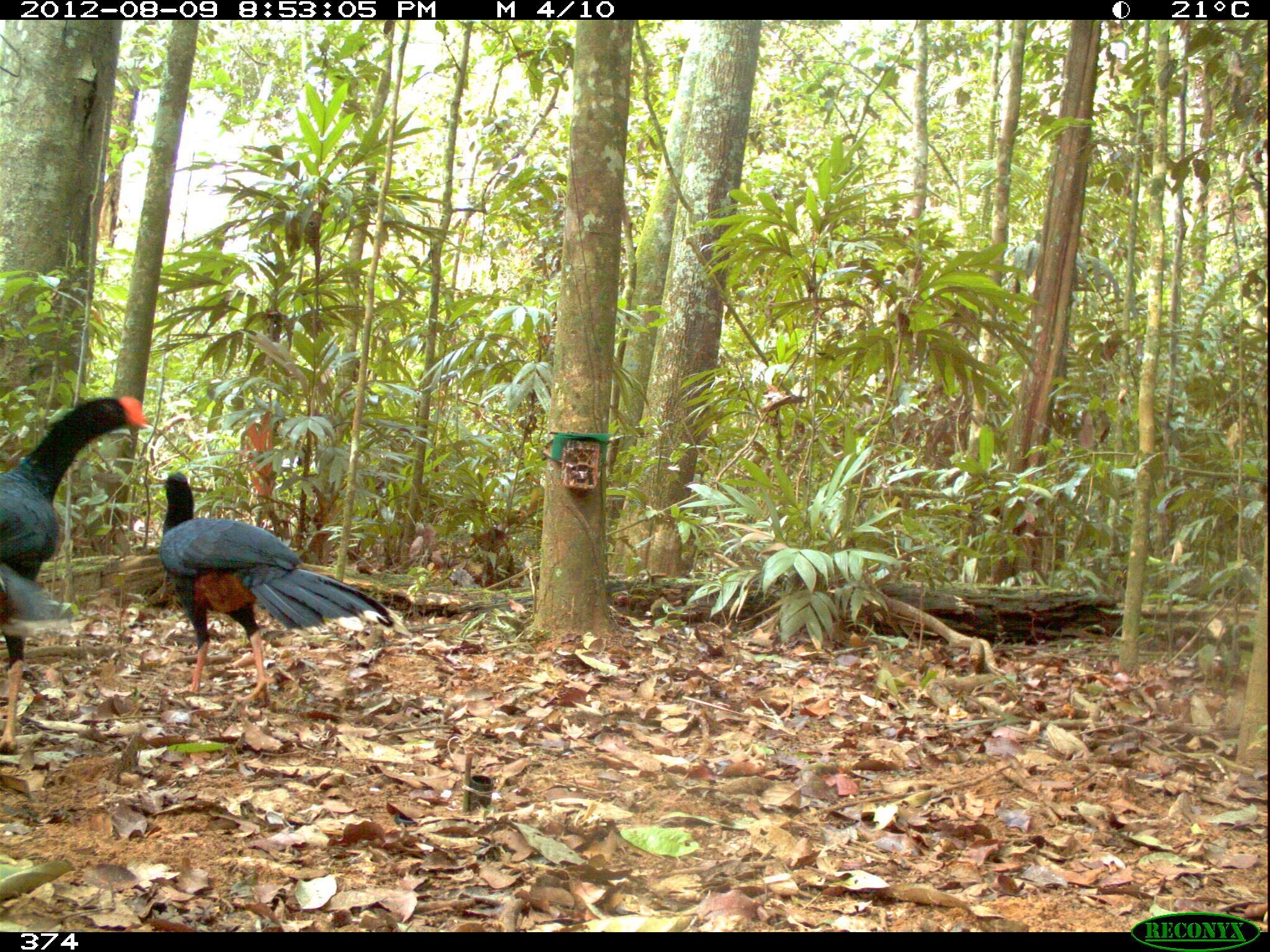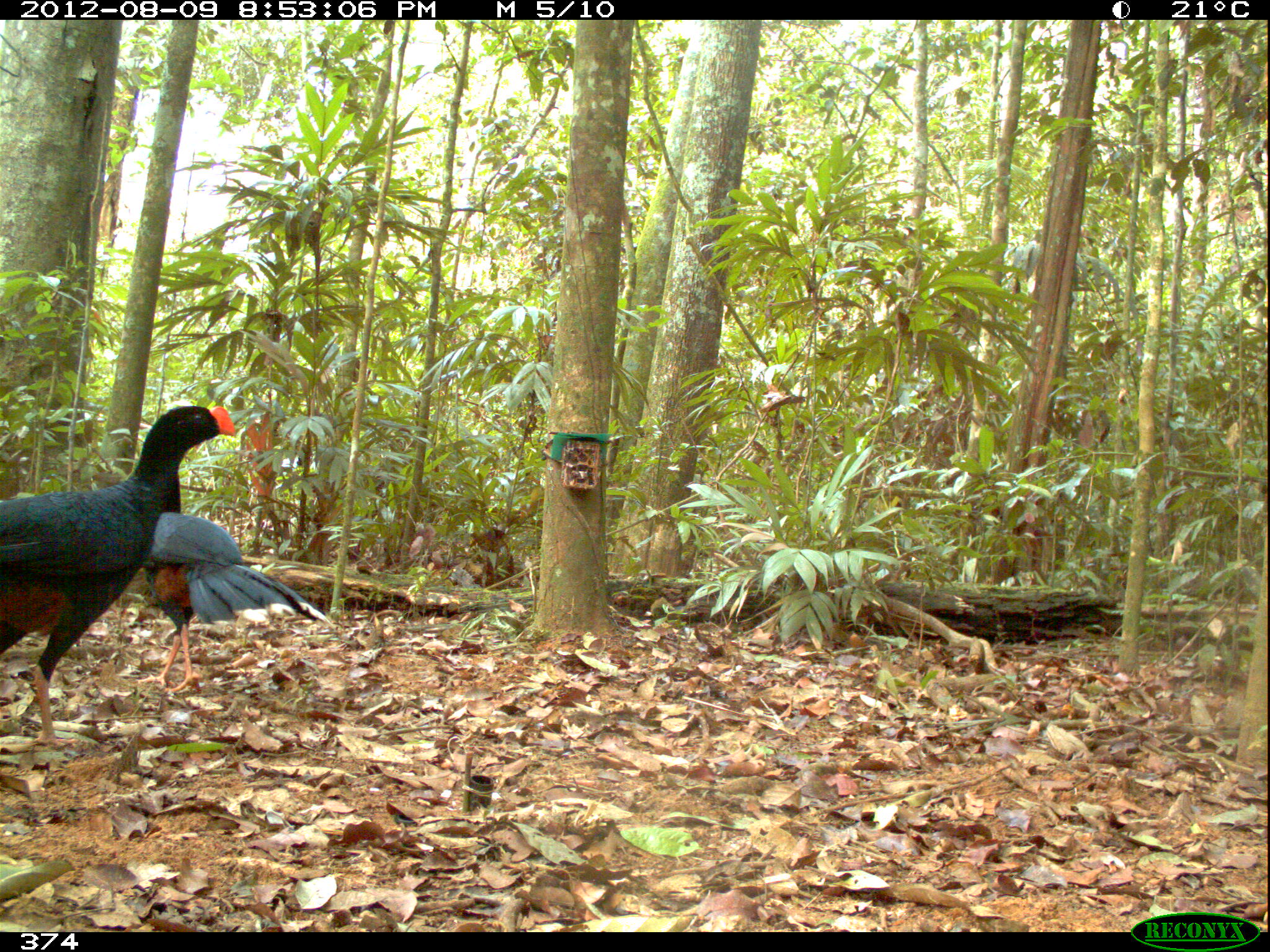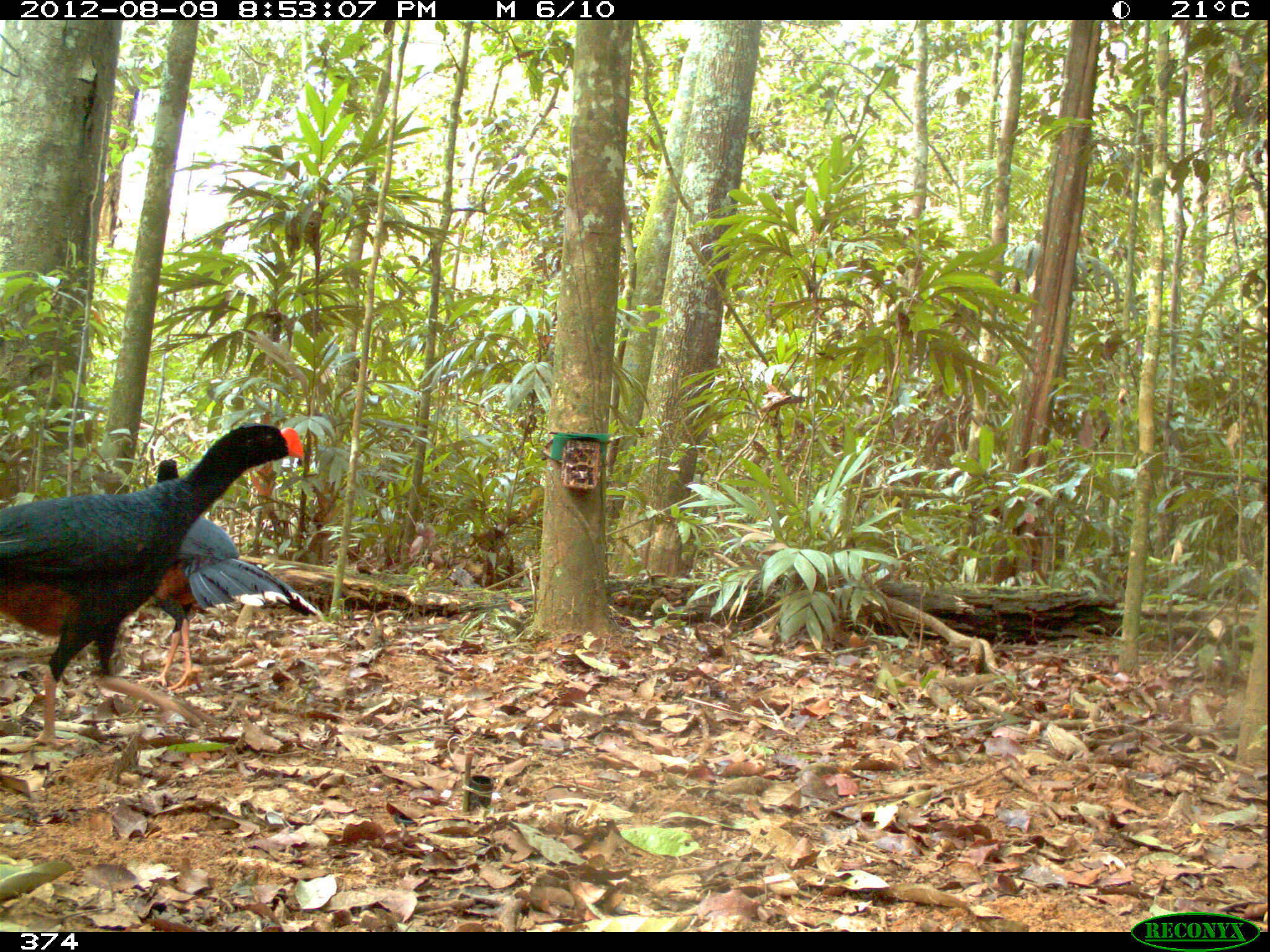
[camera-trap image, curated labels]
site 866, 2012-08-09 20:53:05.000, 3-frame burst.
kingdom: Animalia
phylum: Chordata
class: Aves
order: Galliformes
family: Cracidae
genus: Mitu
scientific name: Mitu tuberosum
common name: razor-billed curassow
Mitu tuberosum (razor-billed curassow).